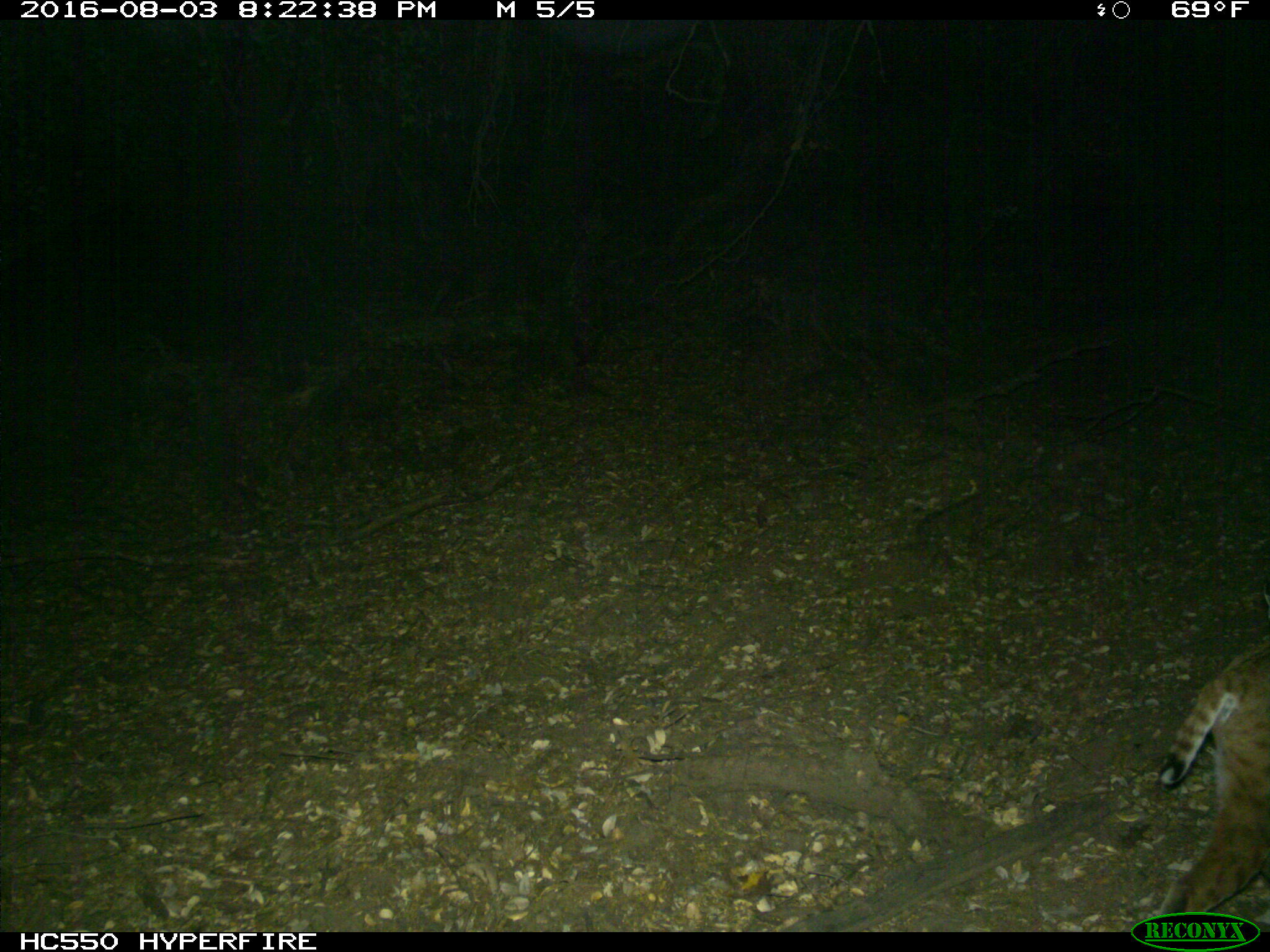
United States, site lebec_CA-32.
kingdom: Animalia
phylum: Chordata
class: Mammalia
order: Carnivora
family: Felidae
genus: Lynx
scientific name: Lynx rufus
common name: bobcat